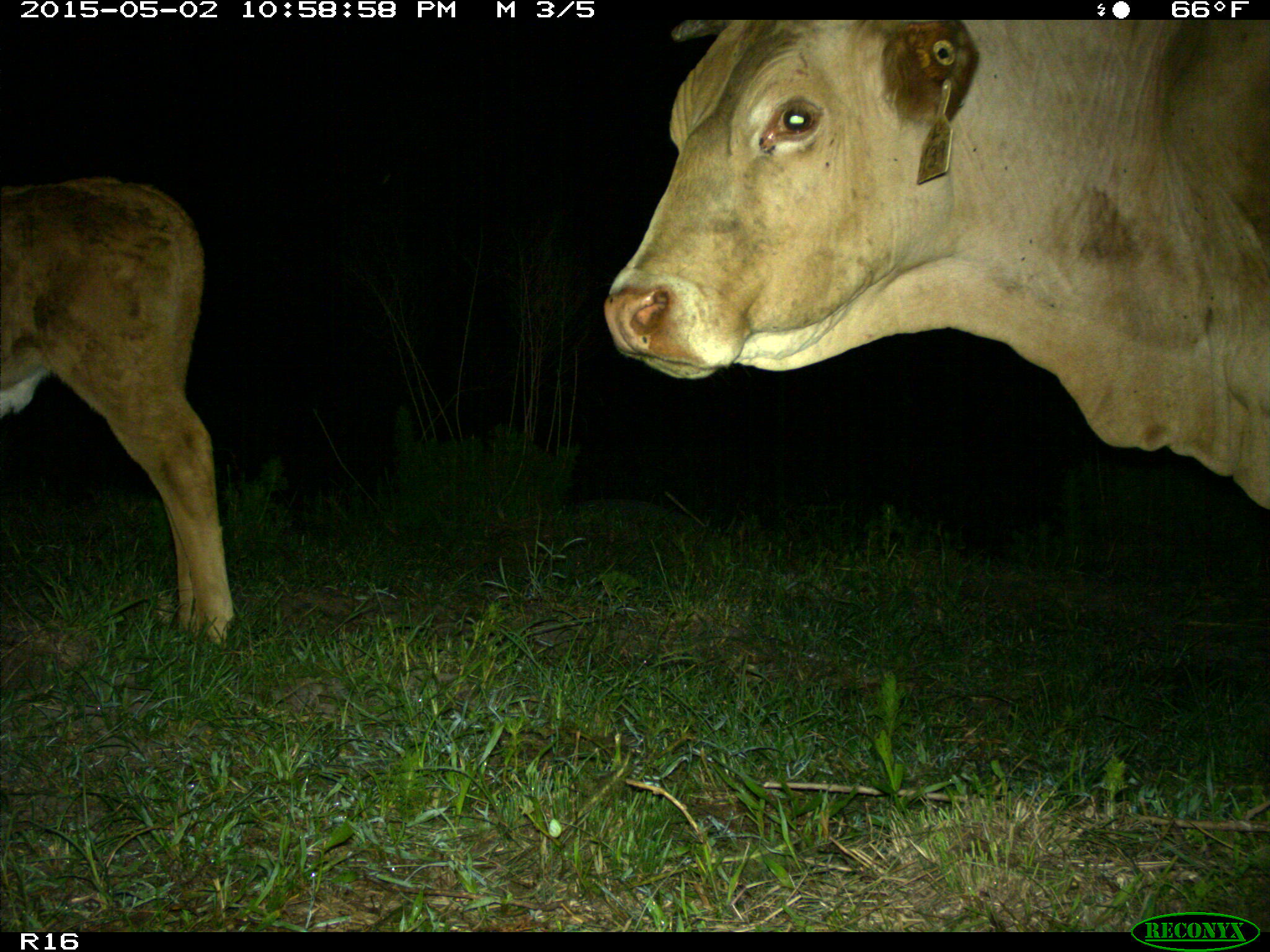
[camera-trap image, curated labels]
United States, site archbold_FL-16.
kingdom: Animalia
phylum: Chordata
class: Mammalia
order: Artiodactyla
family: Bovidae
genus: Bos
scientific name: Bos taurus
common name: domestic cow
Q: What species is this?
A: Bos taurus (domestic cow).